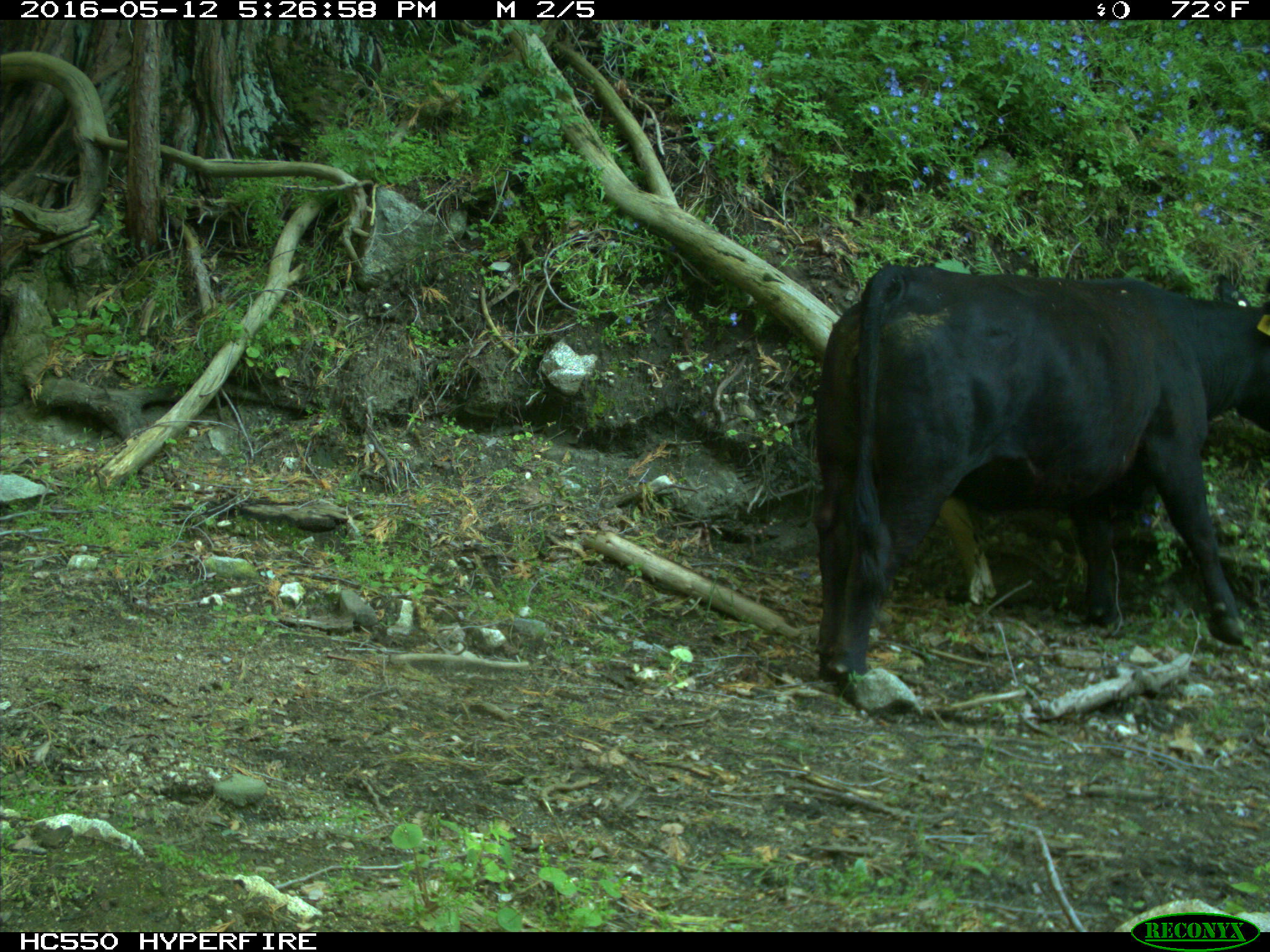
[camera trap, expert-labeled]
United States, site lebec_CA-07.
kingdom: Animalia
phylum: Chordata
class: Mammalia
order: Artiodactyla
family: Bovidae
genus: Bos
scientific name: Bos taurus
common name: domestic cow